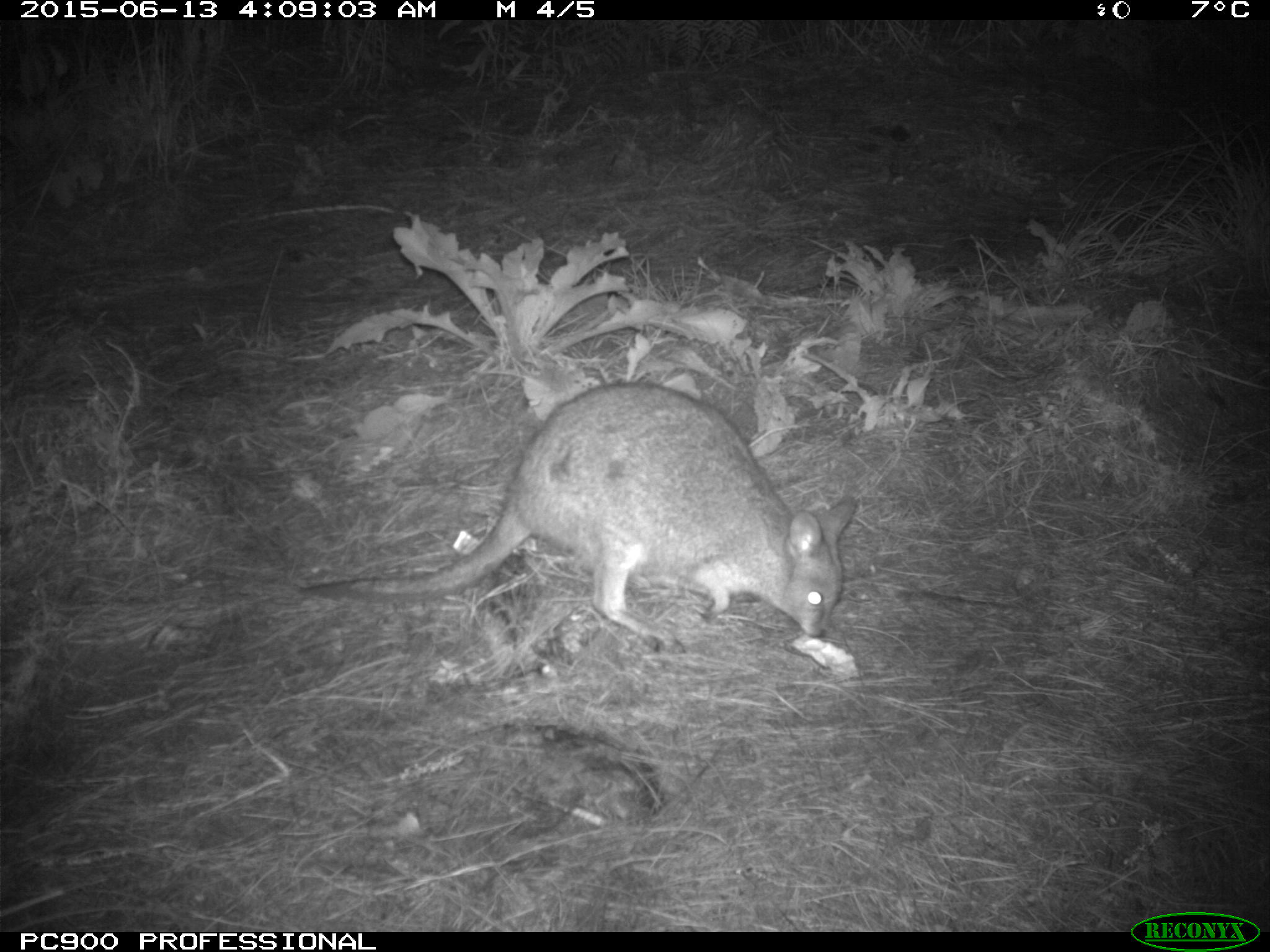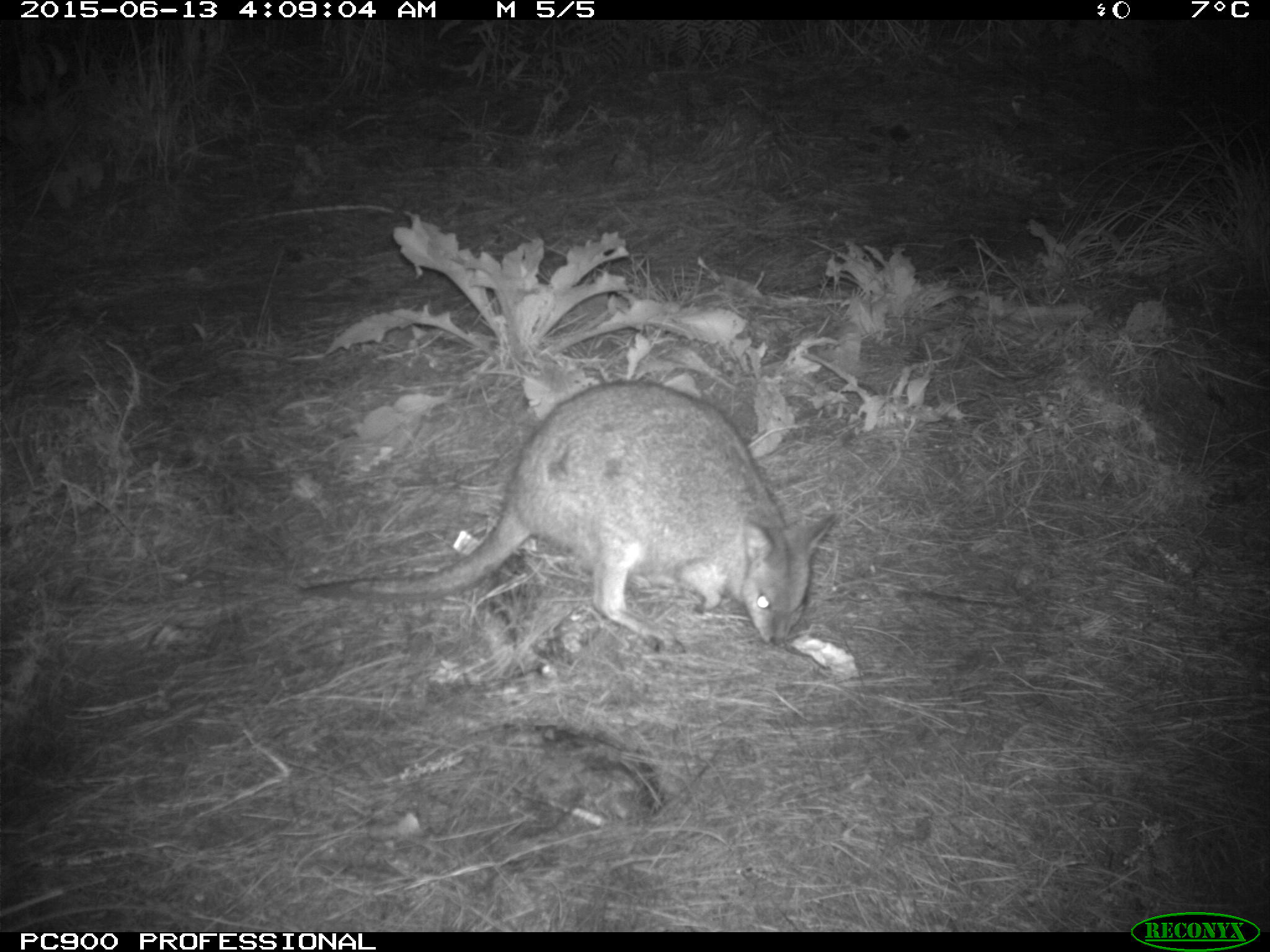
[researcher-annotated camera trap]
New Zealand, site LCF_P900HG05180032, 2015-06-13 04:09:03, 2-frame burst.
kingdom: Animalia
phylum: Chordata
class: Mammalia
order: Diprotodontia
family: Macropodidae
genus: Notamacropus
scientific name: Notamacropus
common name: wallaby